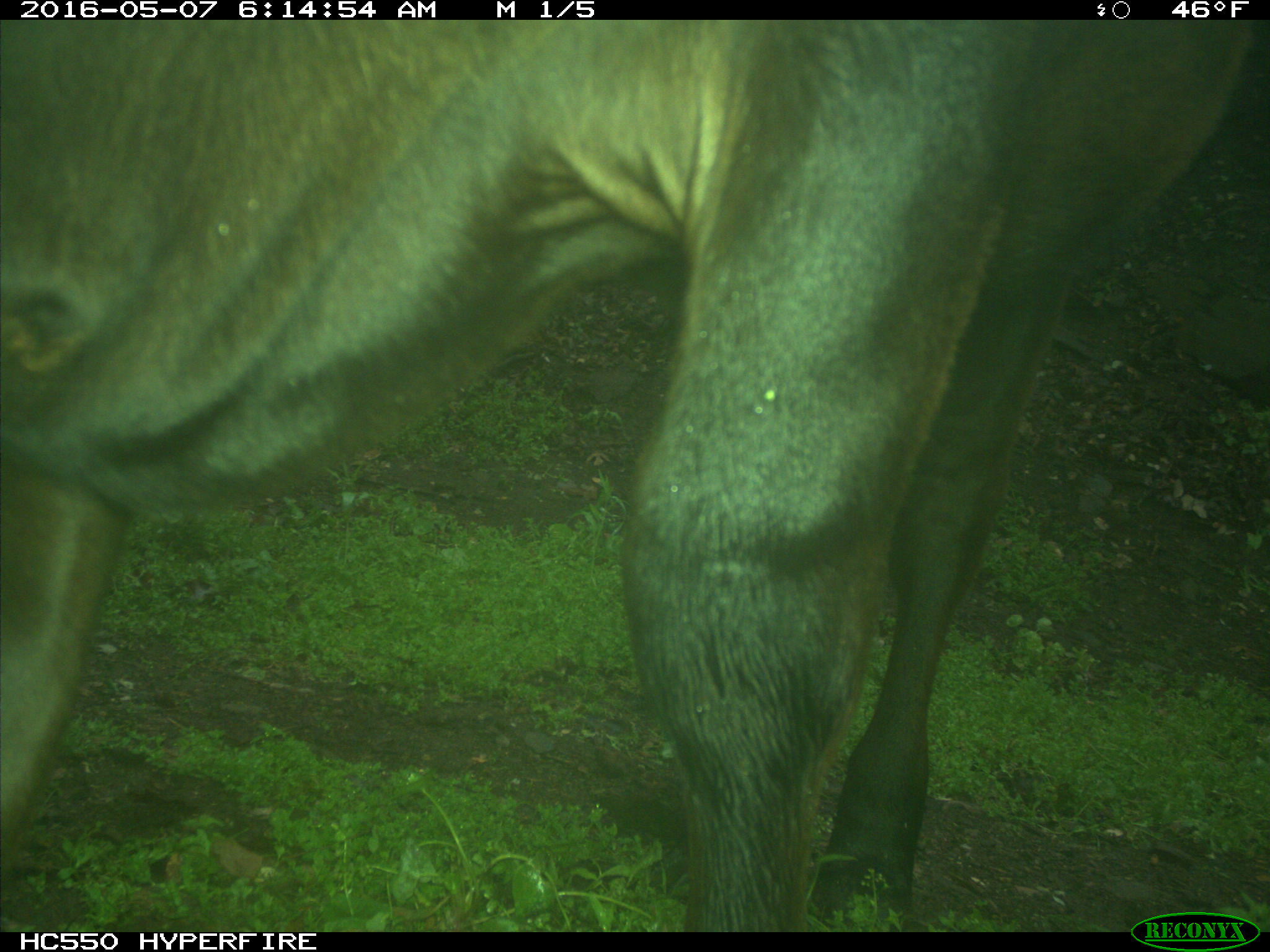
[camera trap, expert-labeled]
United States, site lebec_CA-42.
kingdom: Animalia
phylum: Chordata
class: Mammalia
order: Artiodactyla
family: Bovidae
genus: Bos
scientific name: Bos taurus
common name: domestic cow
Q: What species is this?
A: Bos taurus (domestic cow).